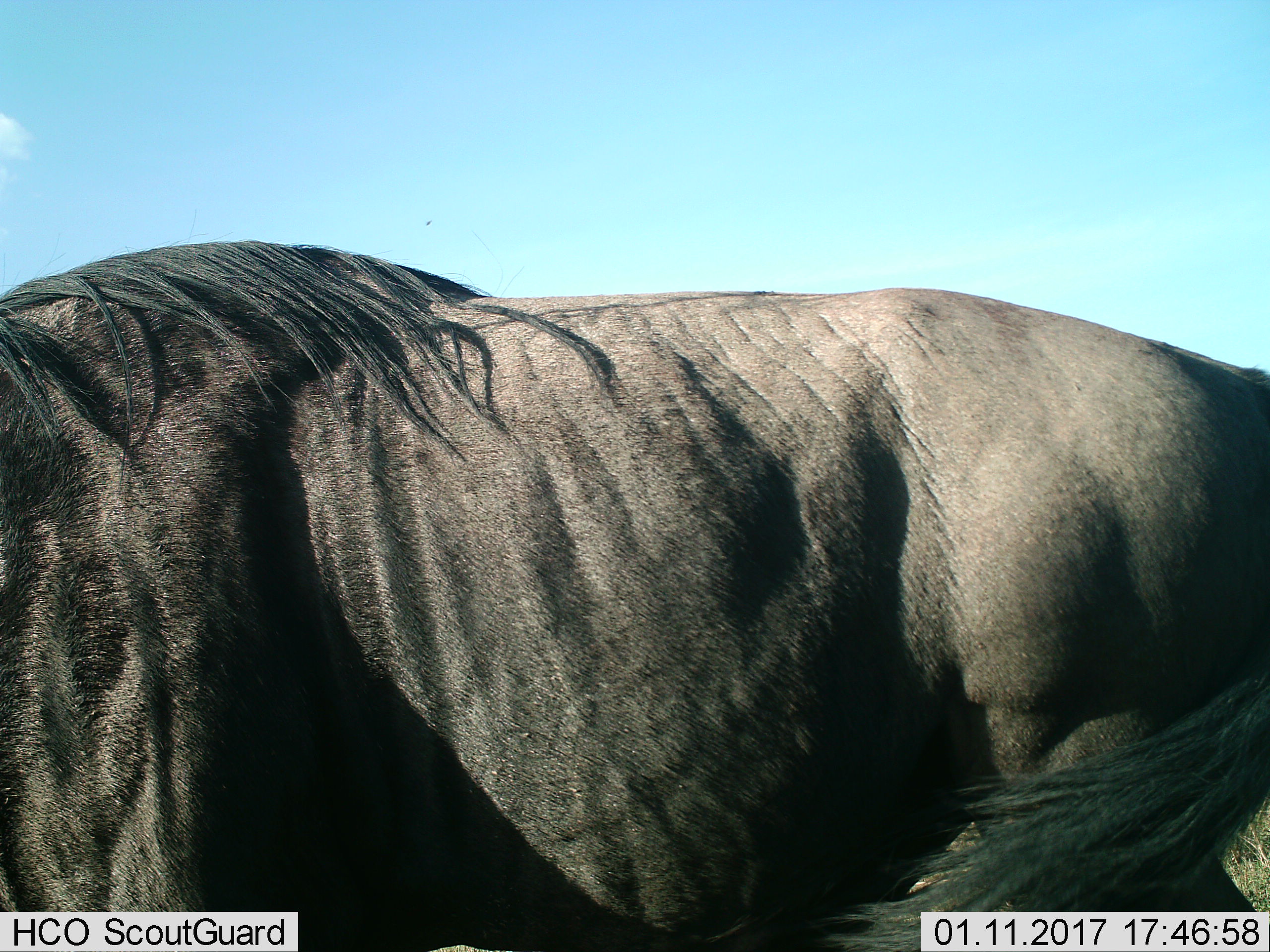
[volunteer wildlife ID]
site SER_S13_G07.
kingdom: Animalia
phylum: Chordata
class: Mammalia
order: Artiodactyla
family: Bovidae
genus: Connochaetes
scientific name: Connochaetes taurinus taurinus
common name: blue wildebeest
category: wildebeestblue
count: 1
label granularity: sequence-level